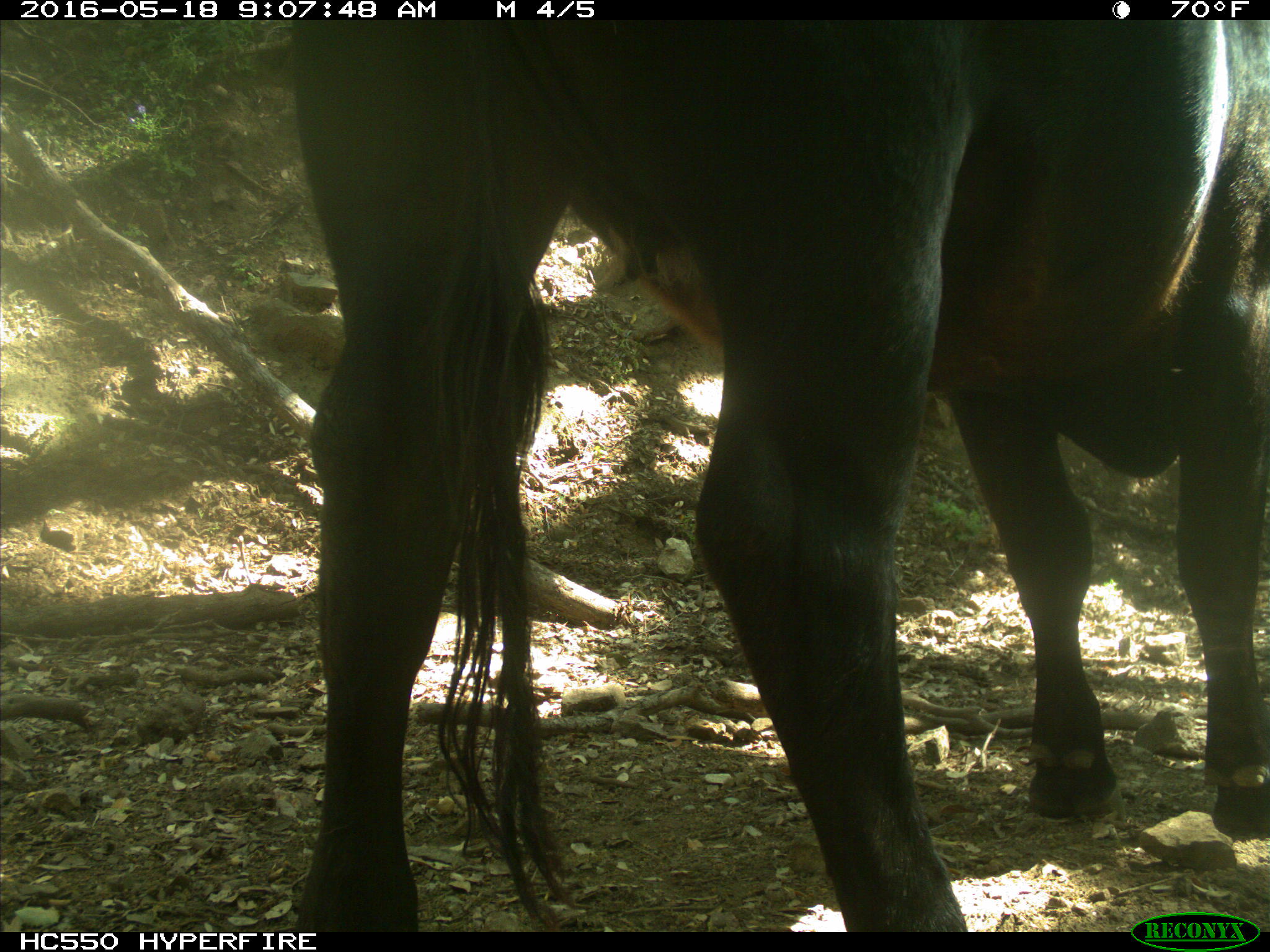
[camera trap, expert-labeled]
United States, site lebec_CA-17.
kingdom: Animalia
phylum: Chordata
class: Mammalia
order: Artiodactyla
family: Bovidae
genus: Bos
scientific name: Bos taurus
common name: domestic cow